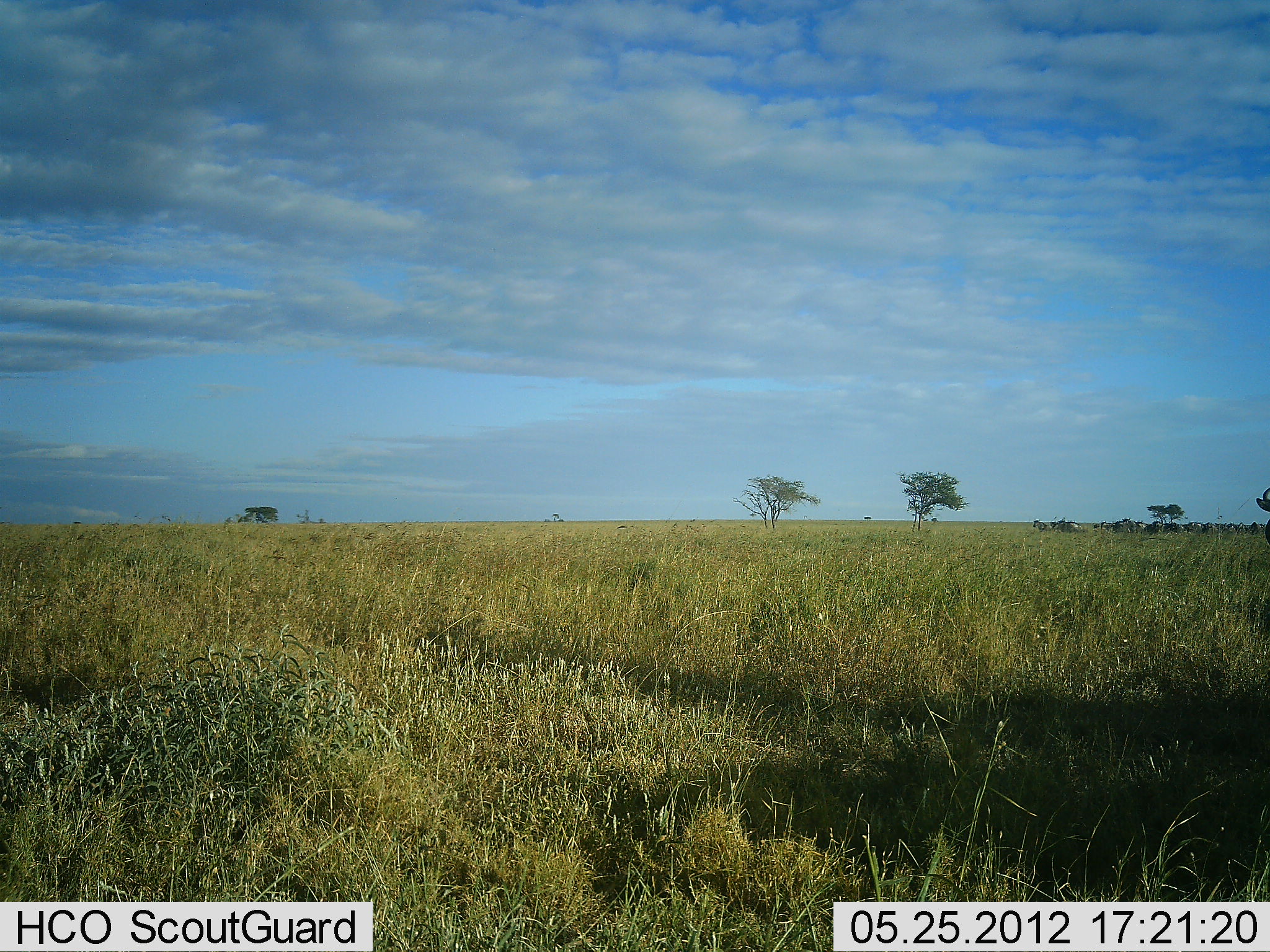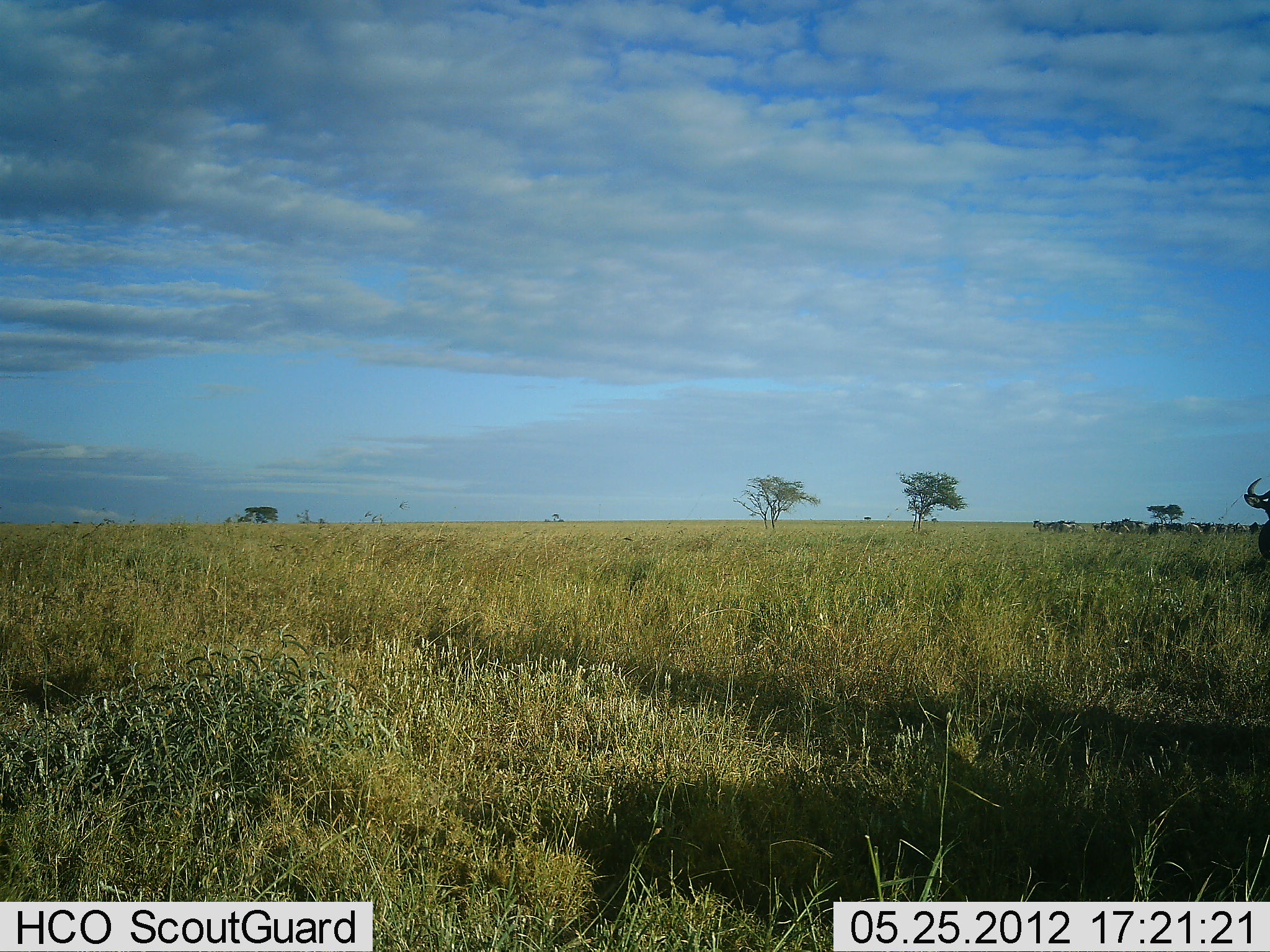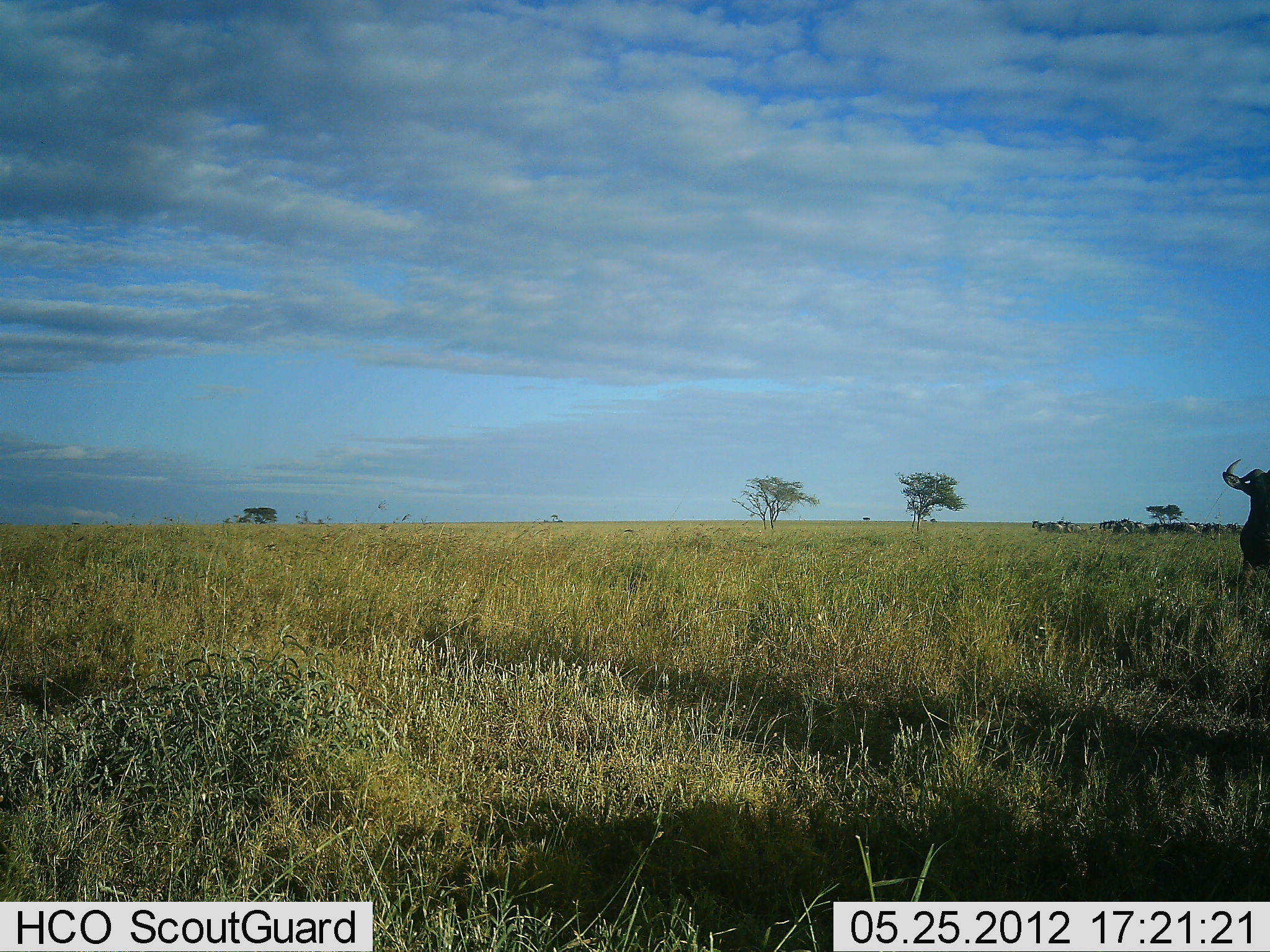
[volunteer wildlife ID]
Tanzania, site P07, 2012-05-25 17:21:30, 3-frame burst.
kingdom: Animalia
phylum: Chordata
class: Mammalia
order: Artiodactyla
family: Bovidae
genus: Connochaetes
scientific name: Connochaetes taurinus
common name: blue wildebeest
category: wildebeest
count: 1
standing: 48%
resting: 0%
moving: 61%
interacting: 0%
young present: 0%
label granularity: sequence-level